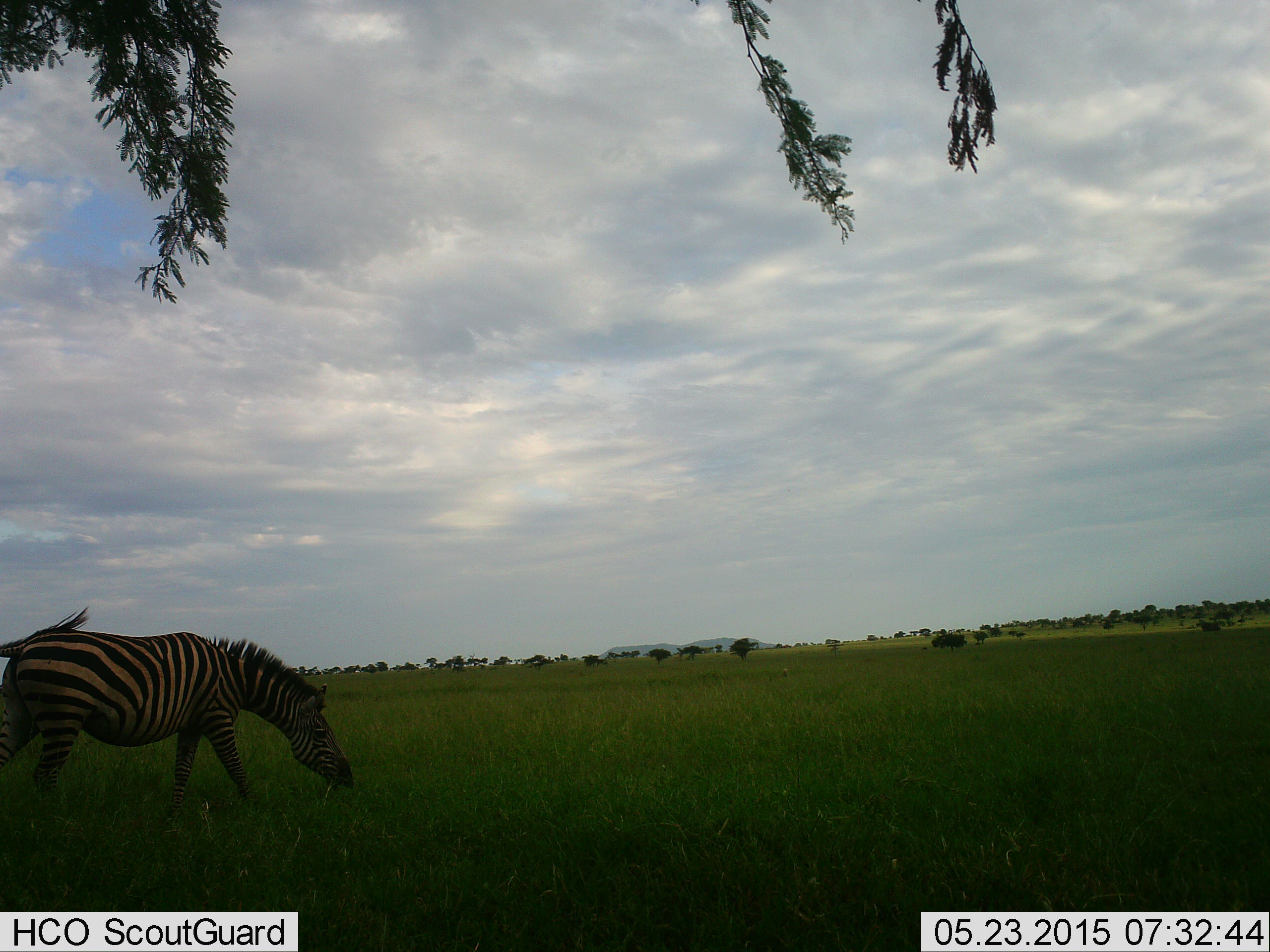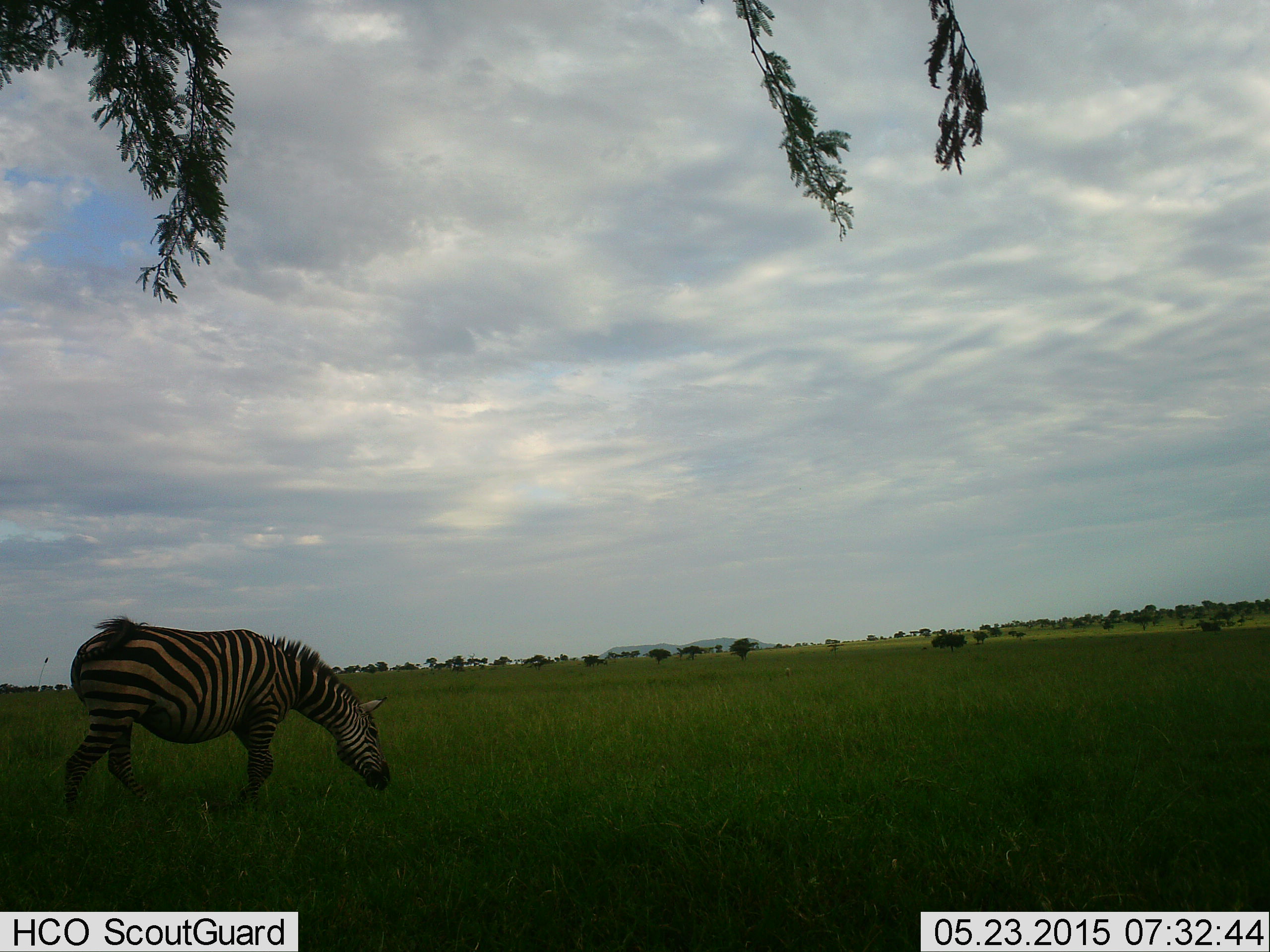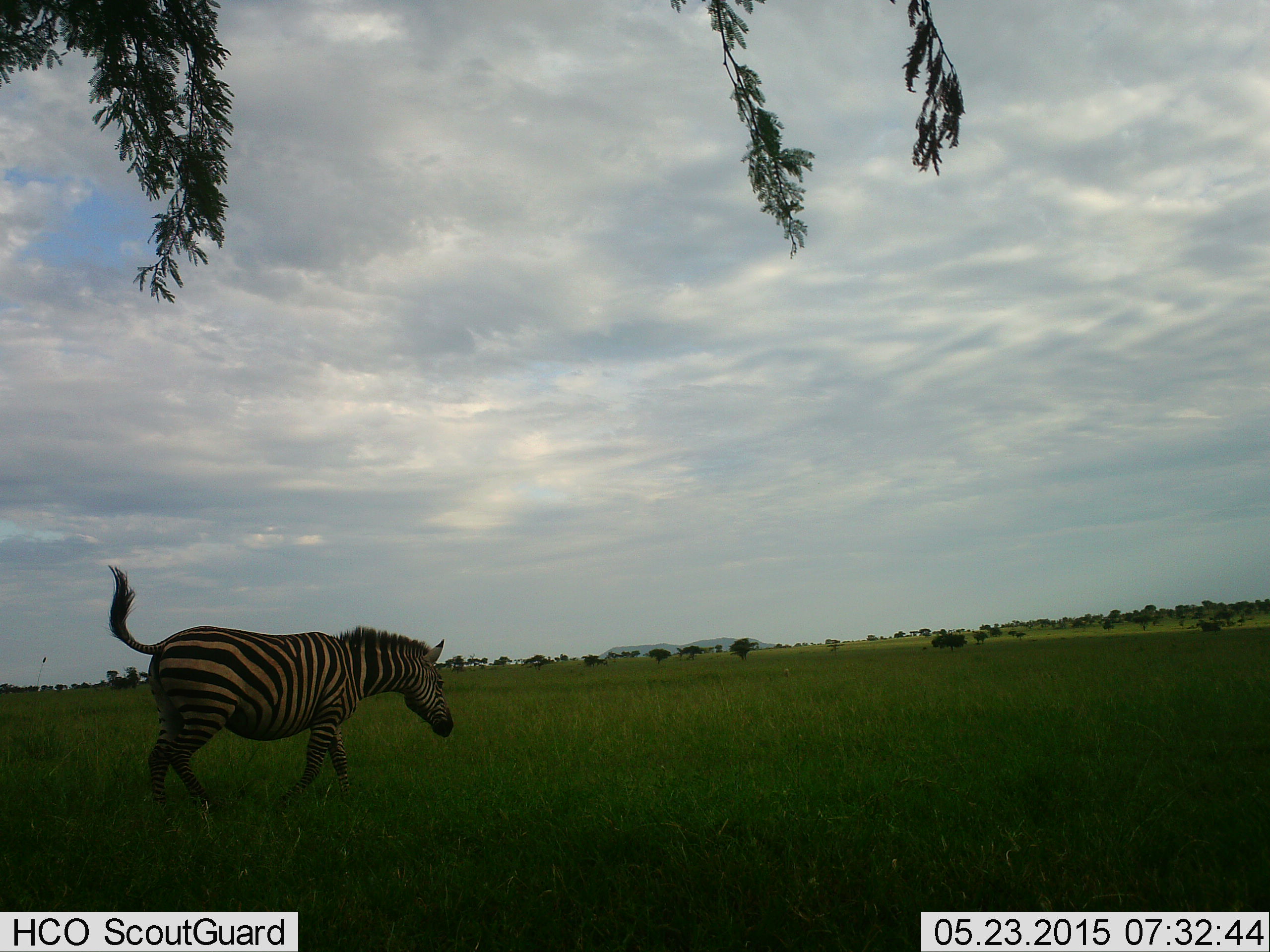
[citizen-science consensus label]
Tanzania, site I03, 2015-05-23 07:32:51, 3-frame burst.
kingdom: Animalia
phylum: Chordata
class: Mammalia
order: Perissodactyla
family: Equidae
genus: Equus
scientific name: Equus quagga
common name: plains zebra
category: zebra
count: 1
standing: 0%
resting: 0%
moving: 70%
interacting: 0%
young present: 0%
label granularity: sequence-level